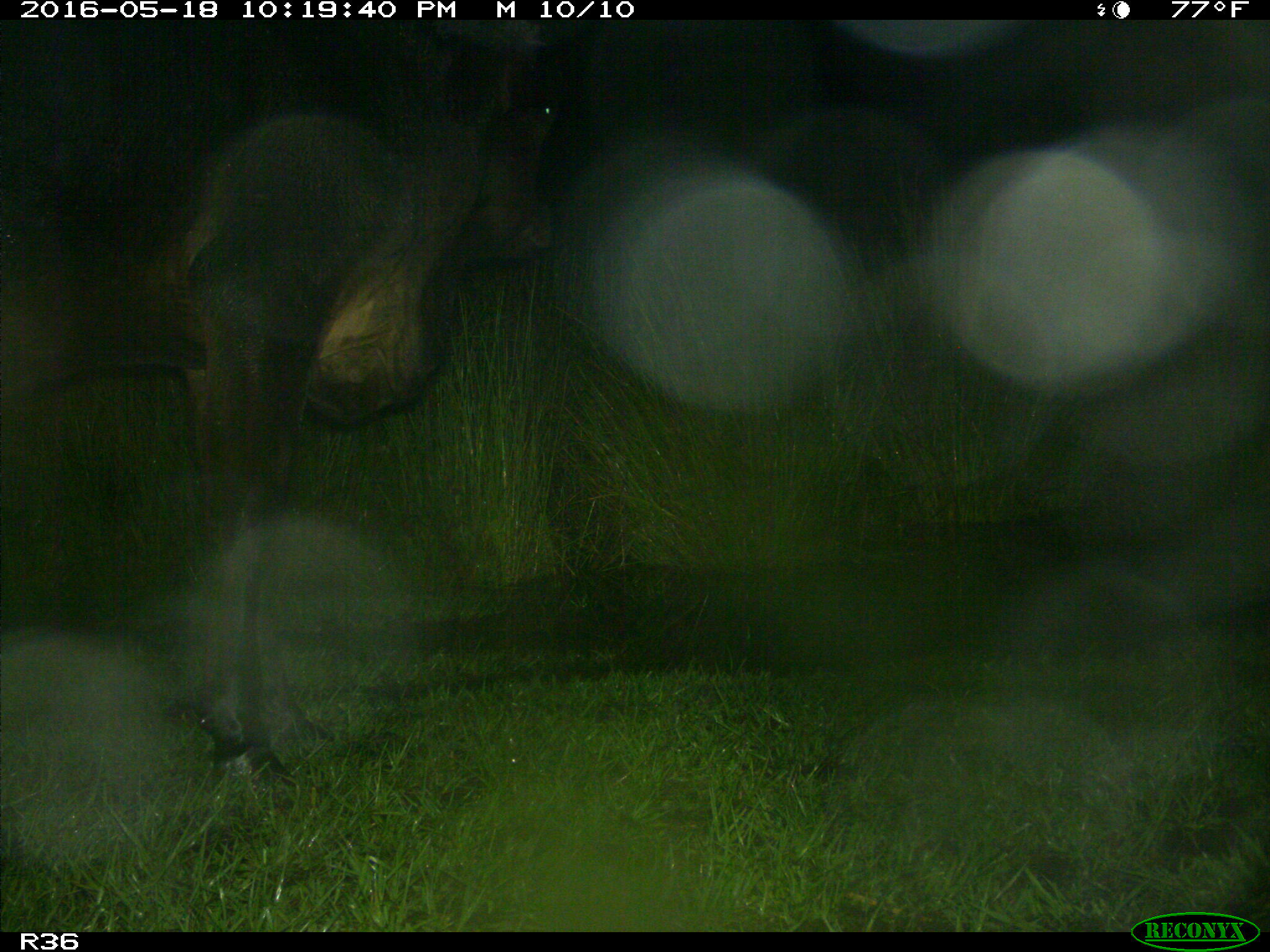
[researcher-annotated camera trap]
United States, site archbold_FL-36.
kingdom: Animalia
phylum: Chordata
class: Mammalia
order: Artiodactyla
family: Bovidae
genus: Bos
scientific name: Bos taurus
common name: domestic cow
Bos taurus (domestic cow).